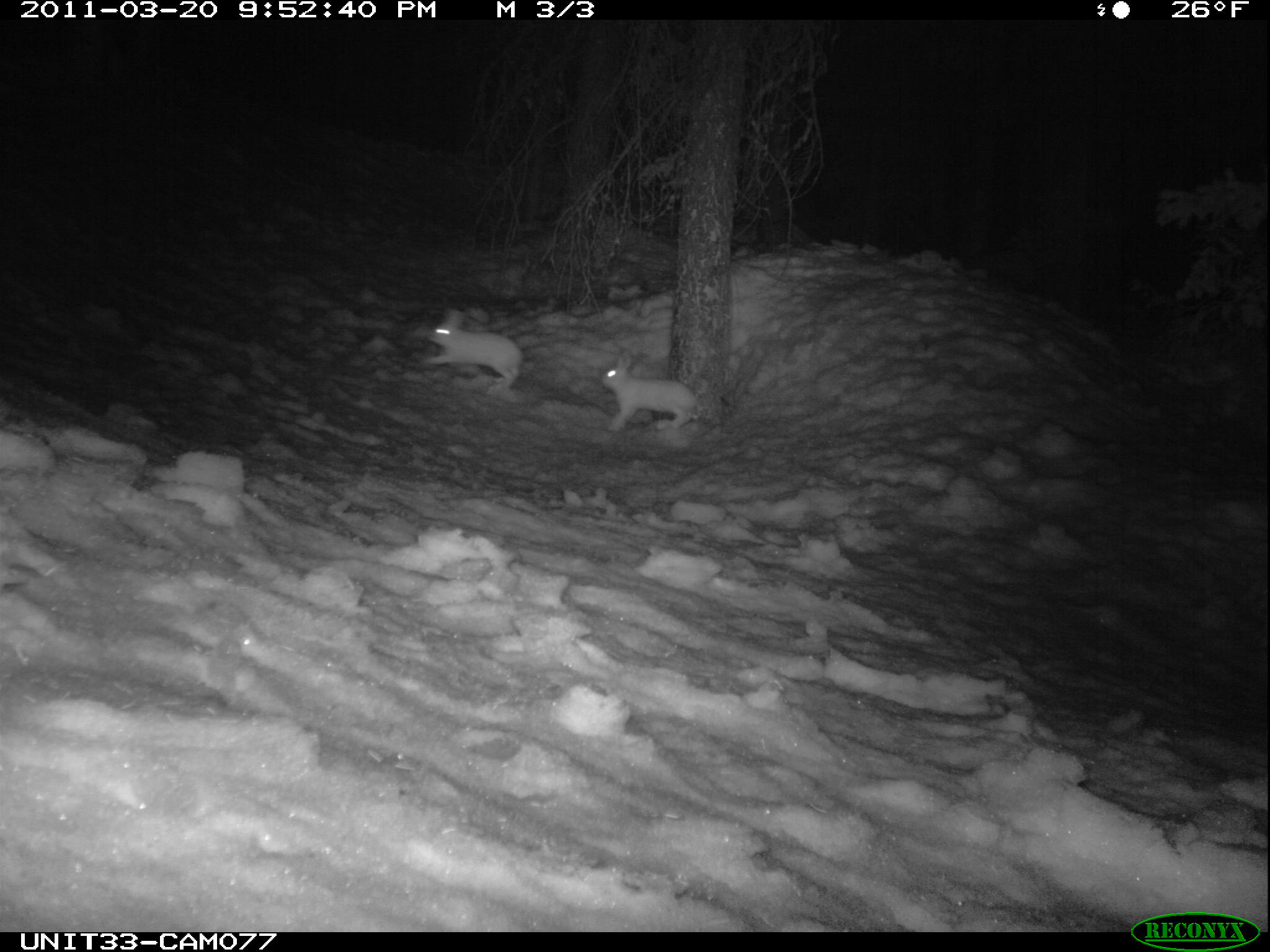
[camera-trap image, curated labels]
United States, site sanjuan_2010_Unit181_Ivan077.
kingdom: Animalia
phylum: Chordata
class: Mammalia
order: Lagomorpha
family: Leporidae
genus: Lepus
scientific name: Lepus americanus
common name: snowshoe hare